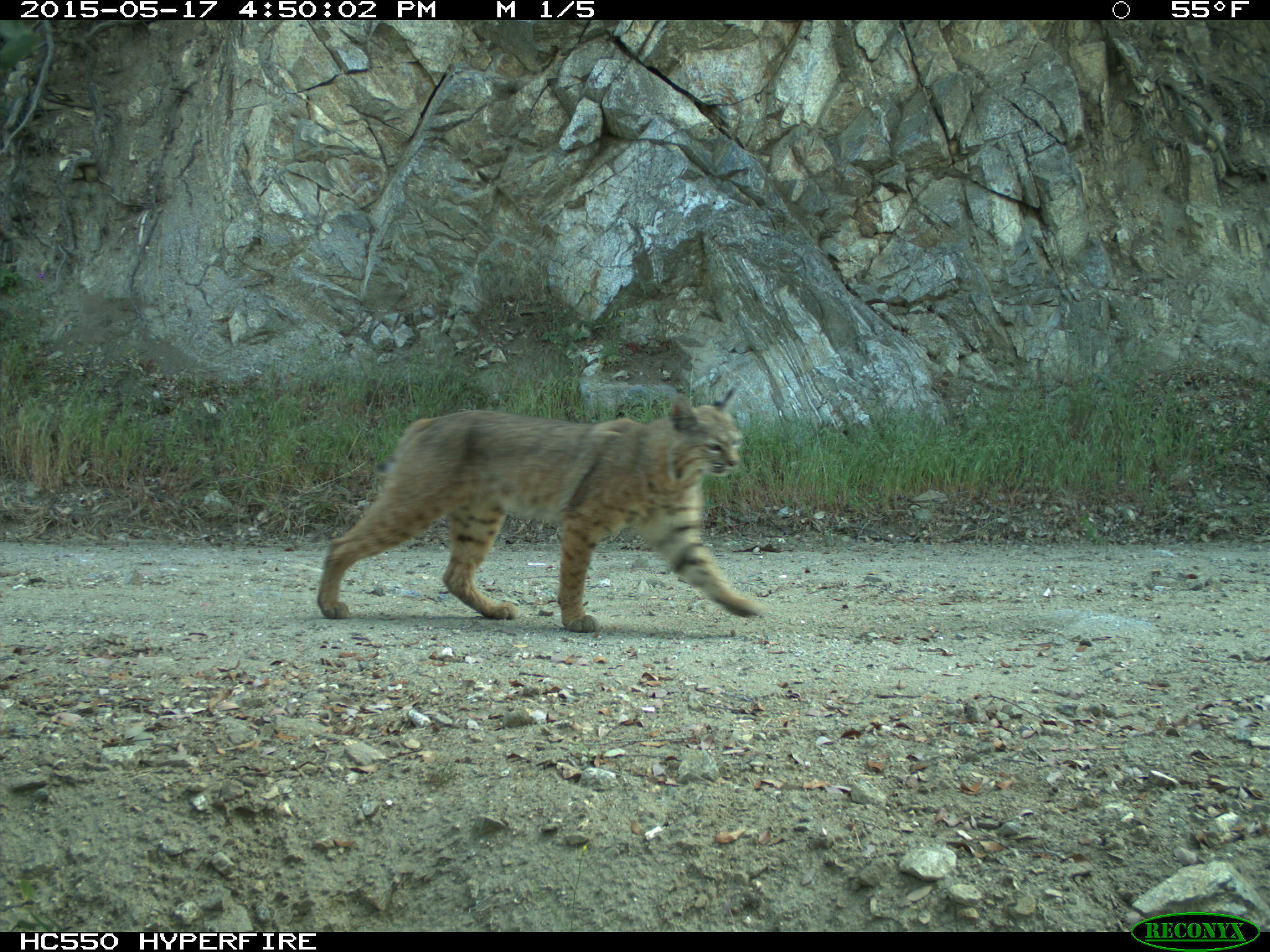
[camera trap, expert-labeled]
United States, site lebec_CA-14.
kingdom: Animalia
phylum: Chordata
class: Mammalia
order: Carnivora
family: Felidae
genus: Lynx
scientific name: Lynx rufus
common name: bobcat